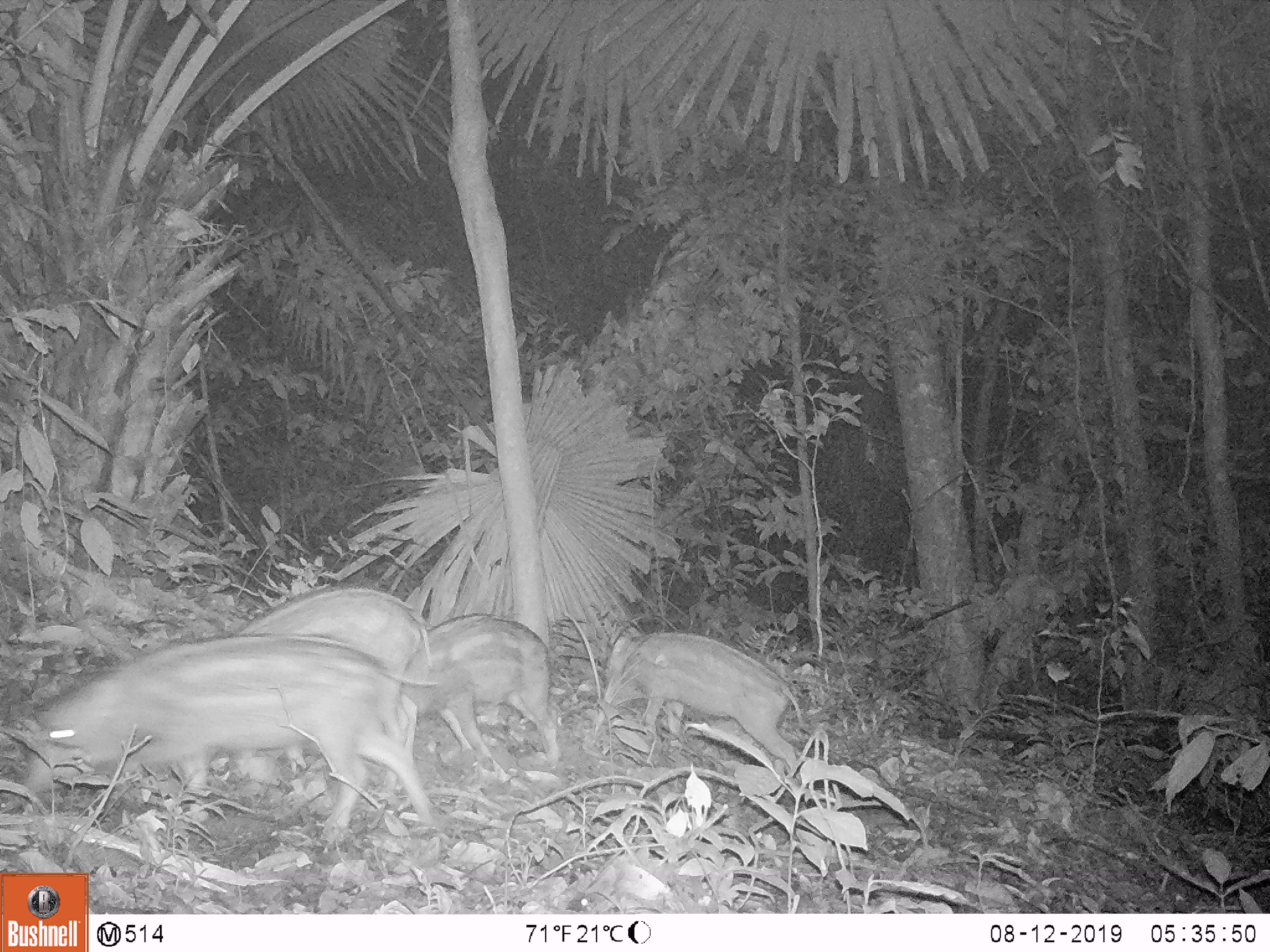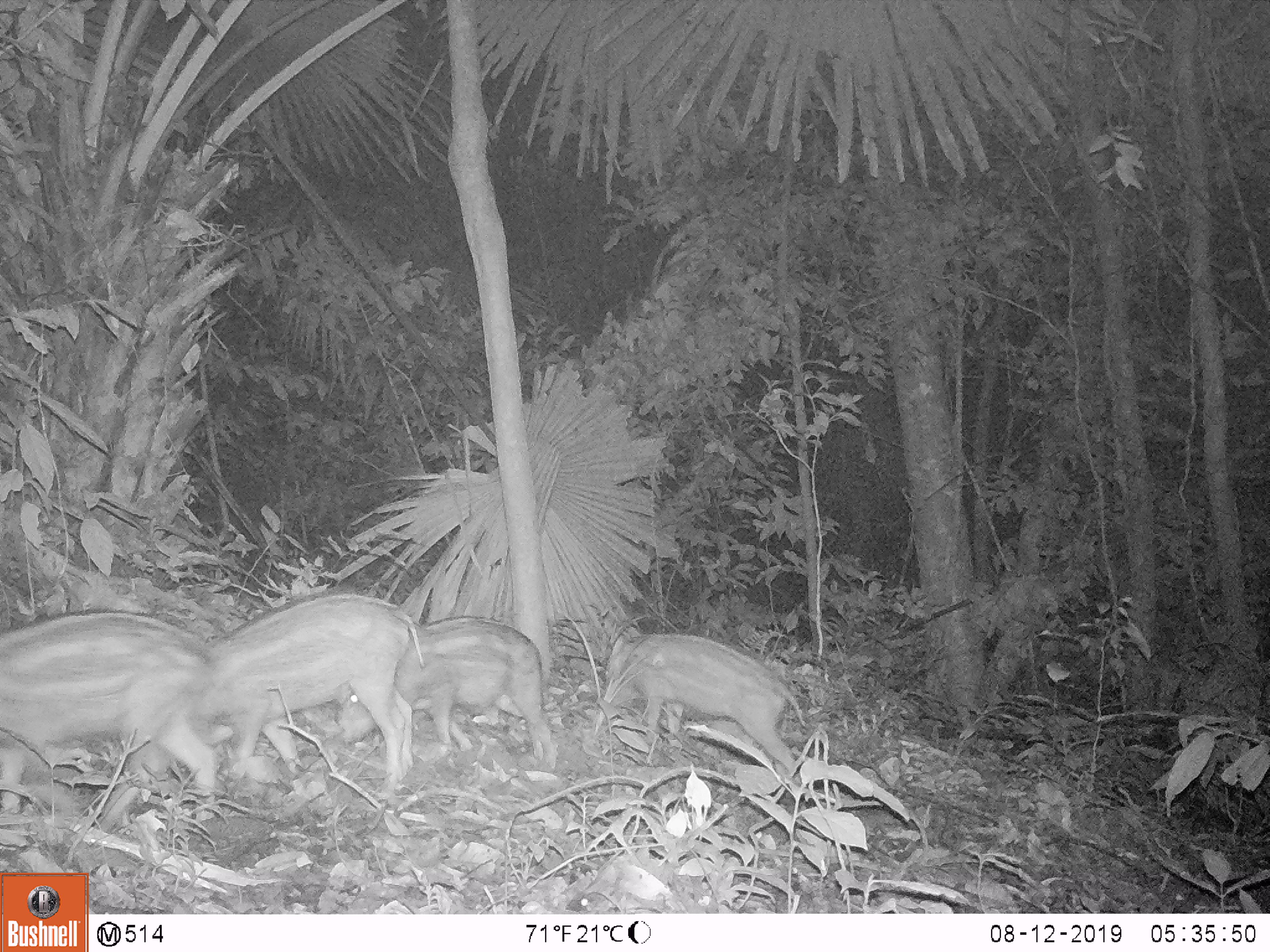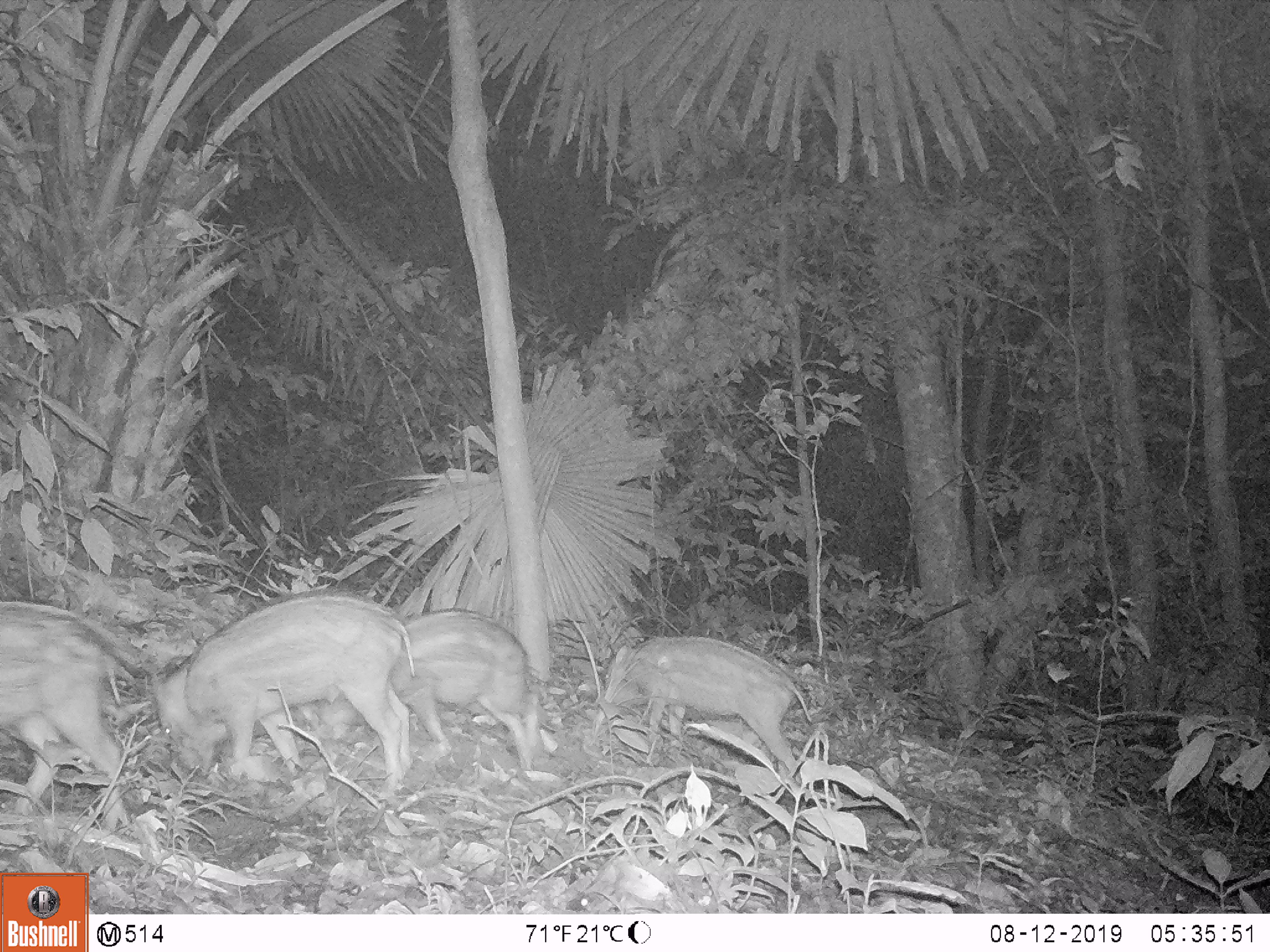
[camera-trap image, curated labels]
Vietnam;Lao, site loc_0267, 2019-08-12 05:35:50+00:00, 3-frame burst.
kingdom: Animalia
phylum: Chordata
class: Mammalia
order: Artiodactyla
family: Suidae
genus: Sus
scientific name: Sus scrofa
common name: eurasian wild pig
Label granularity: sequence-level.